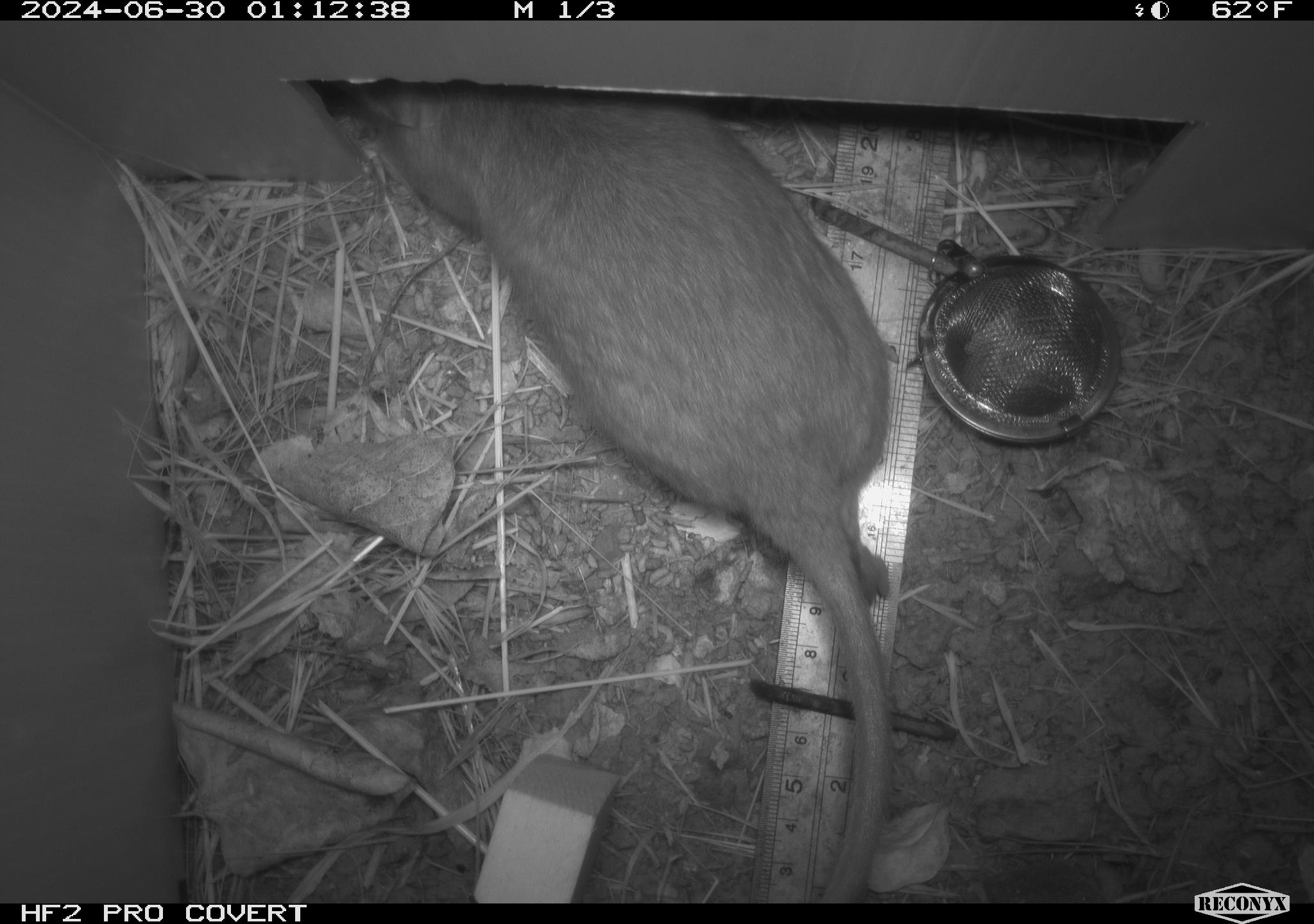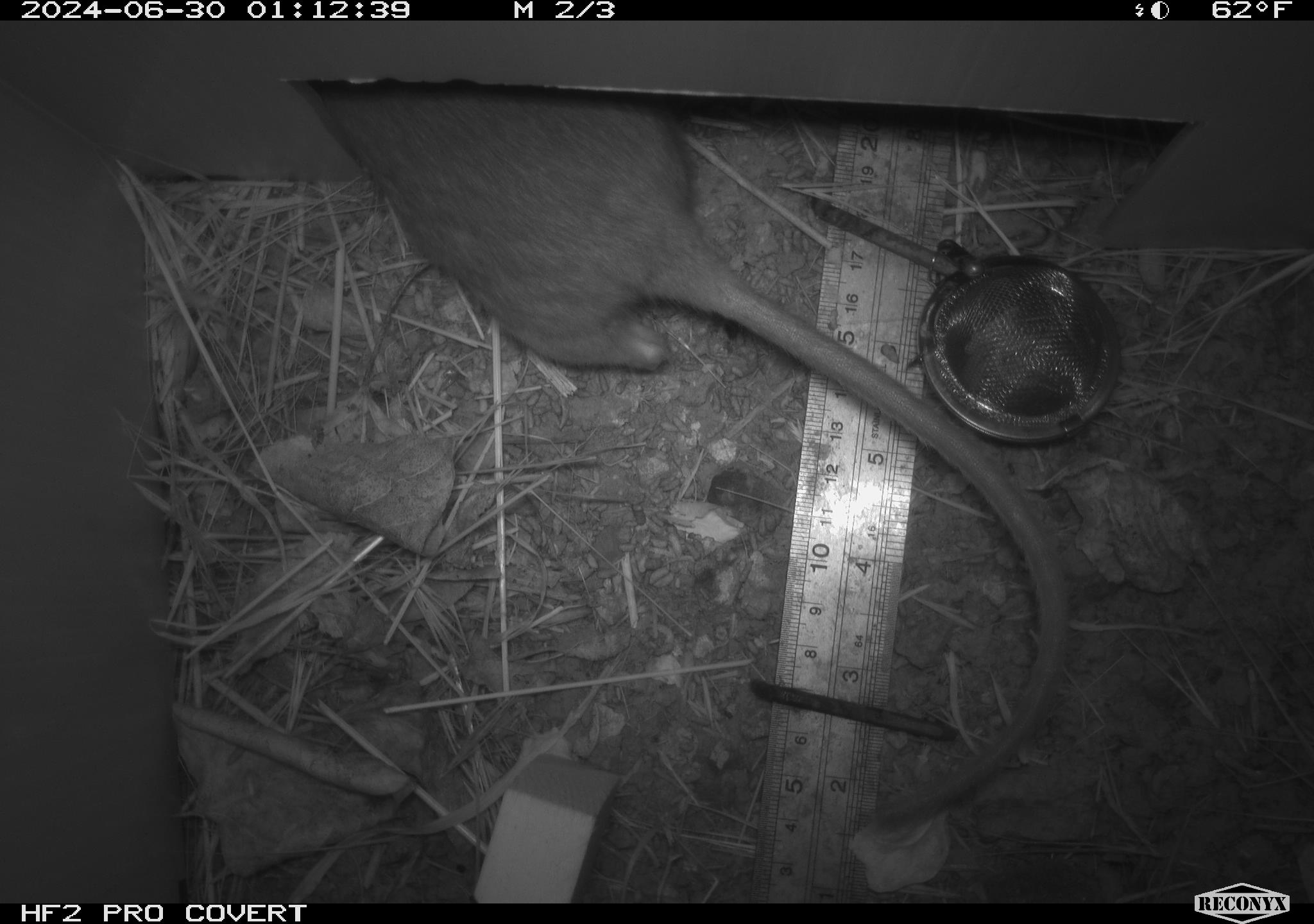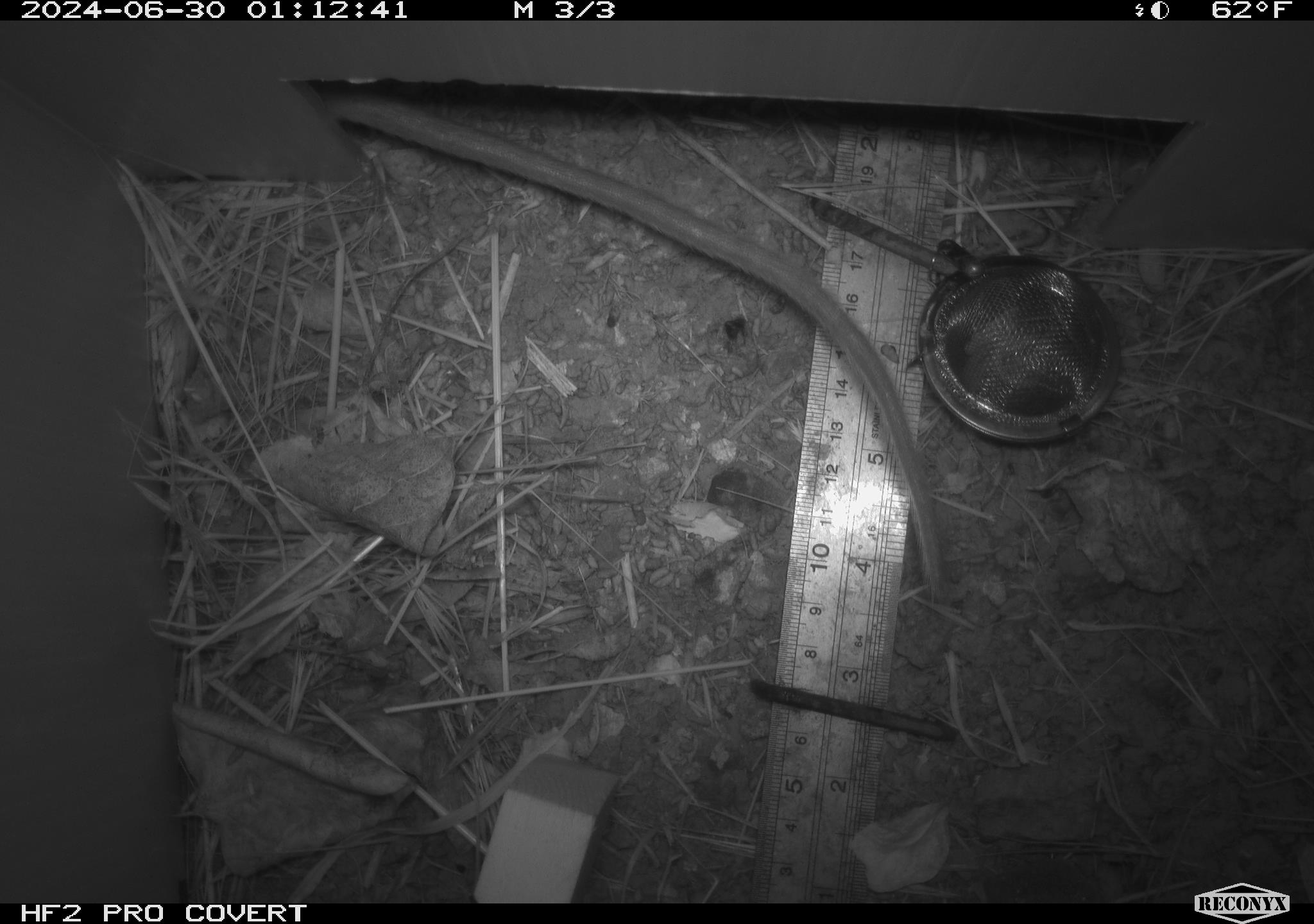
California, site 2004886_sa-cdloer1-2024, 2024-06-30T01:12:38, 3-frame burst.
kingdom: Animalia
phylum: Chordata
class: Mammalia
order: Rodentia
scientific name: Rodentia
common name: woodrat or rat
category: woodrat or rat species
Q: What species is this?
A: Woodrat or rat species (woodrat or rat) (Rodentia).